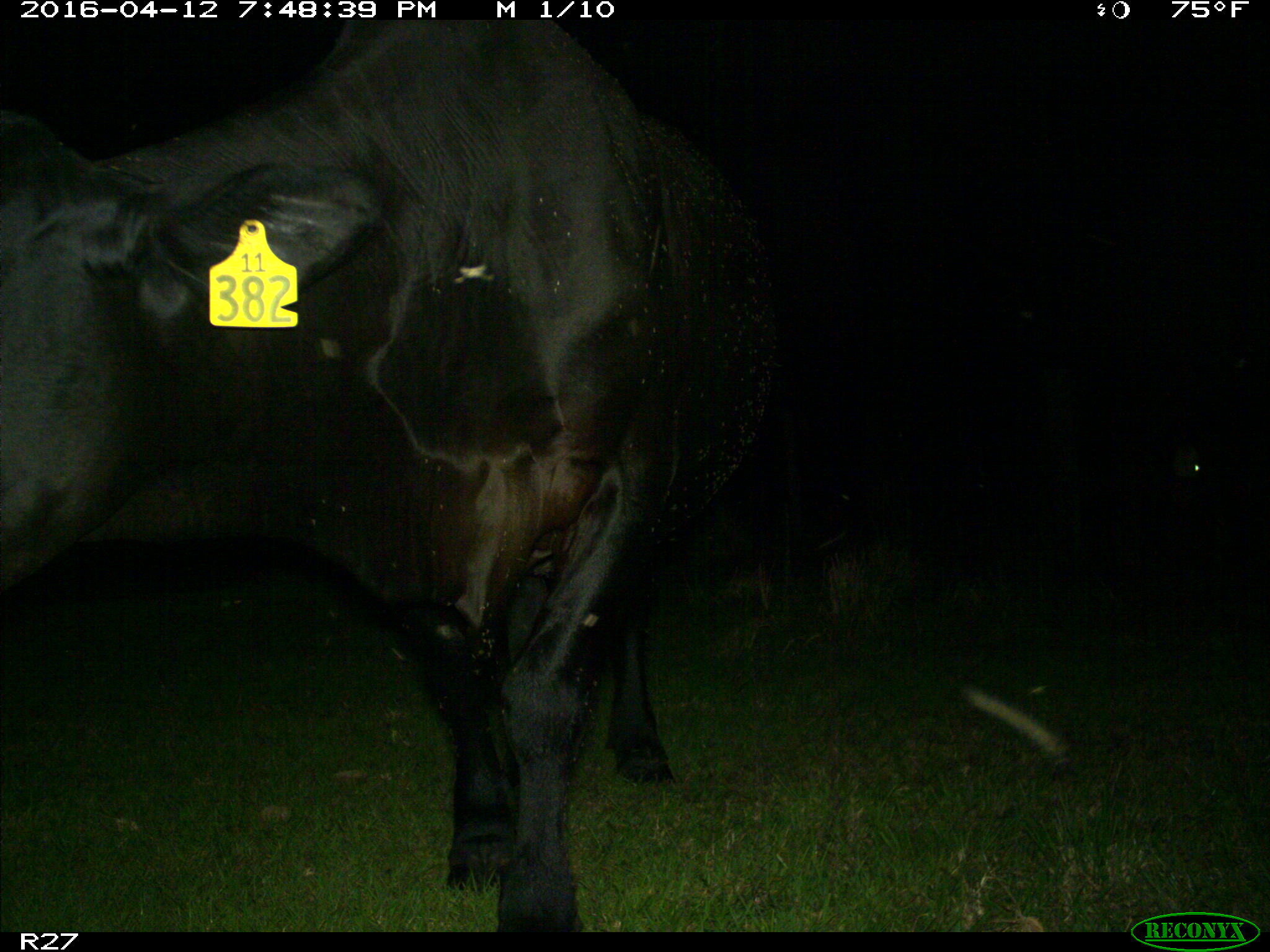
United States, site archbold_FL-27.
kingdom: Animalia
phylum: Chordata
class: Mammalia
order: Artiodactyla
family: Bovidae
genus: Bos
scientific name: Bos taurus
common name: domestic cow